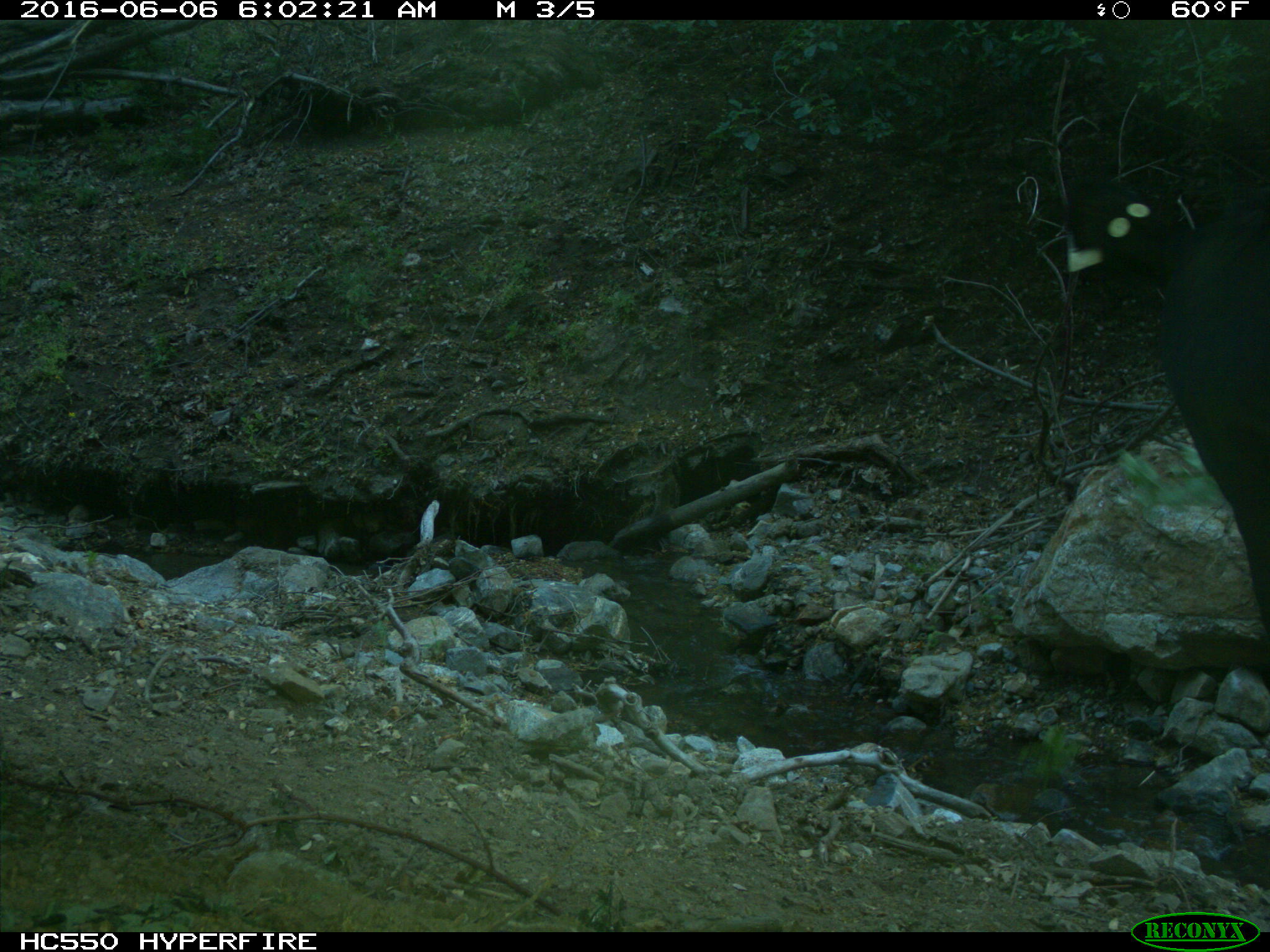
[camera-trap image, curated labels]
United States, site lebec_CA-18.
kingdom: Animalia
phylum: Chordata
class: Mammalia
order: Artiodactyla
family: Bovidae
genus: Bos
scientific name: Bos taurus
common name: domestic cow